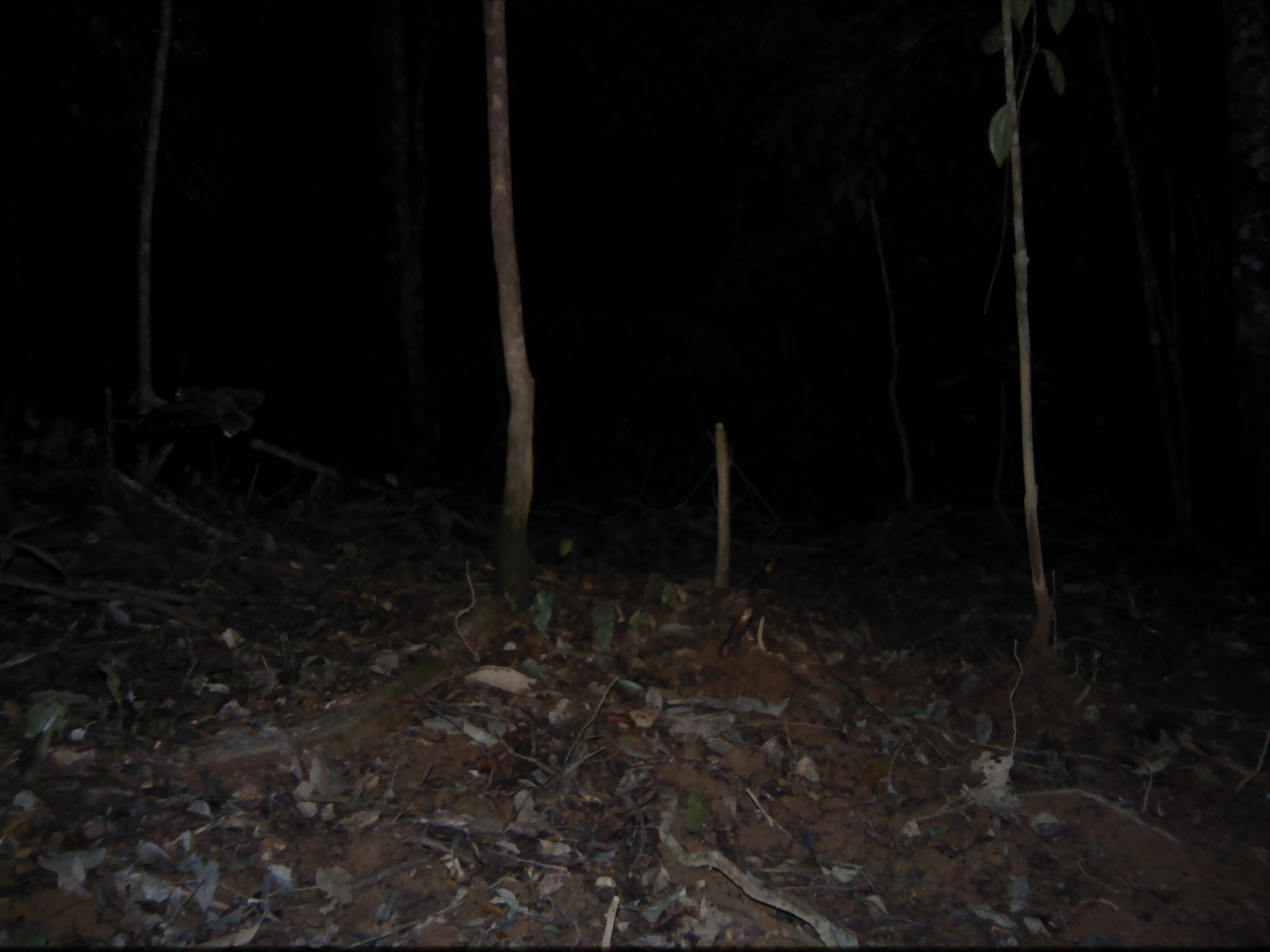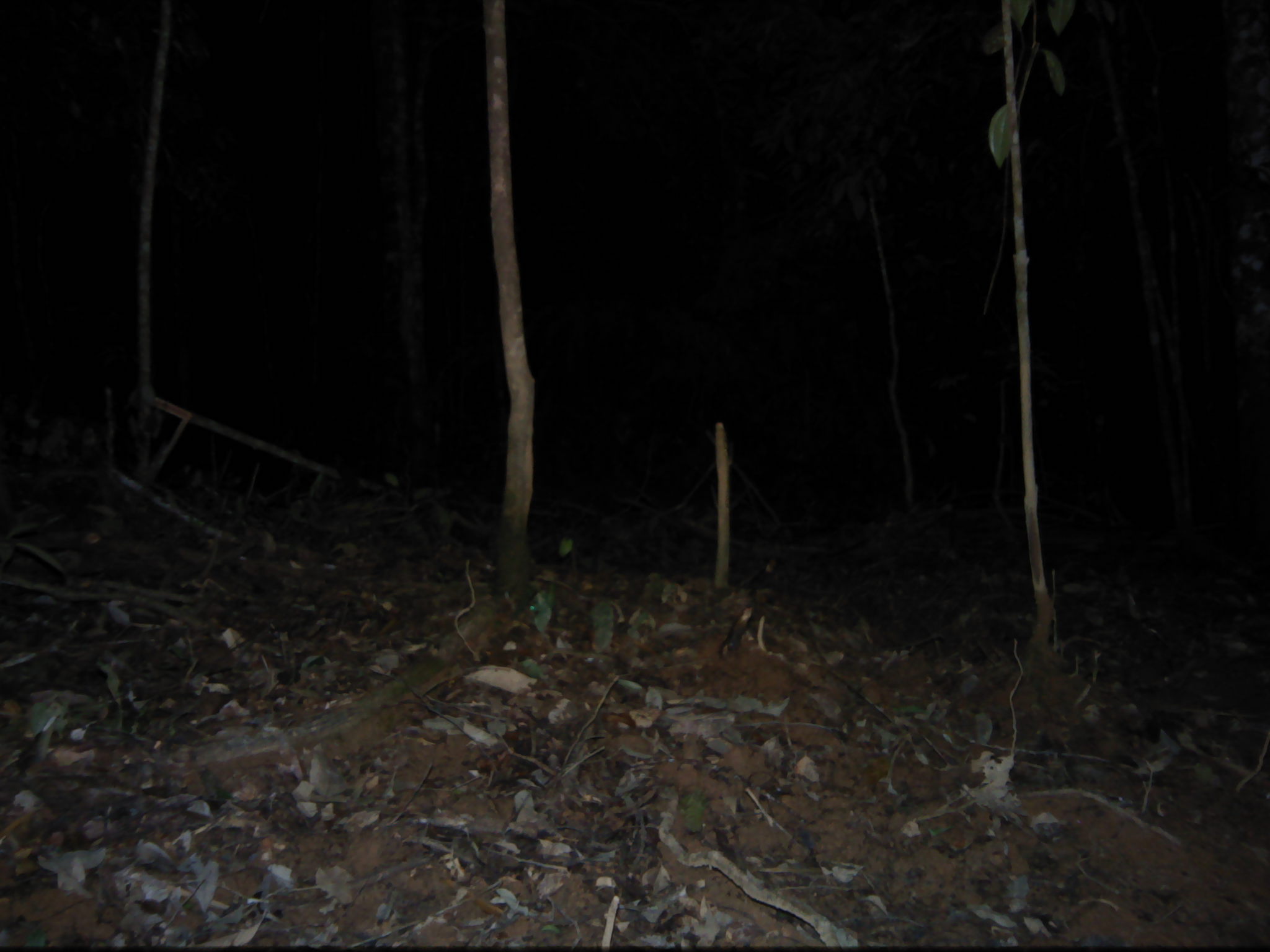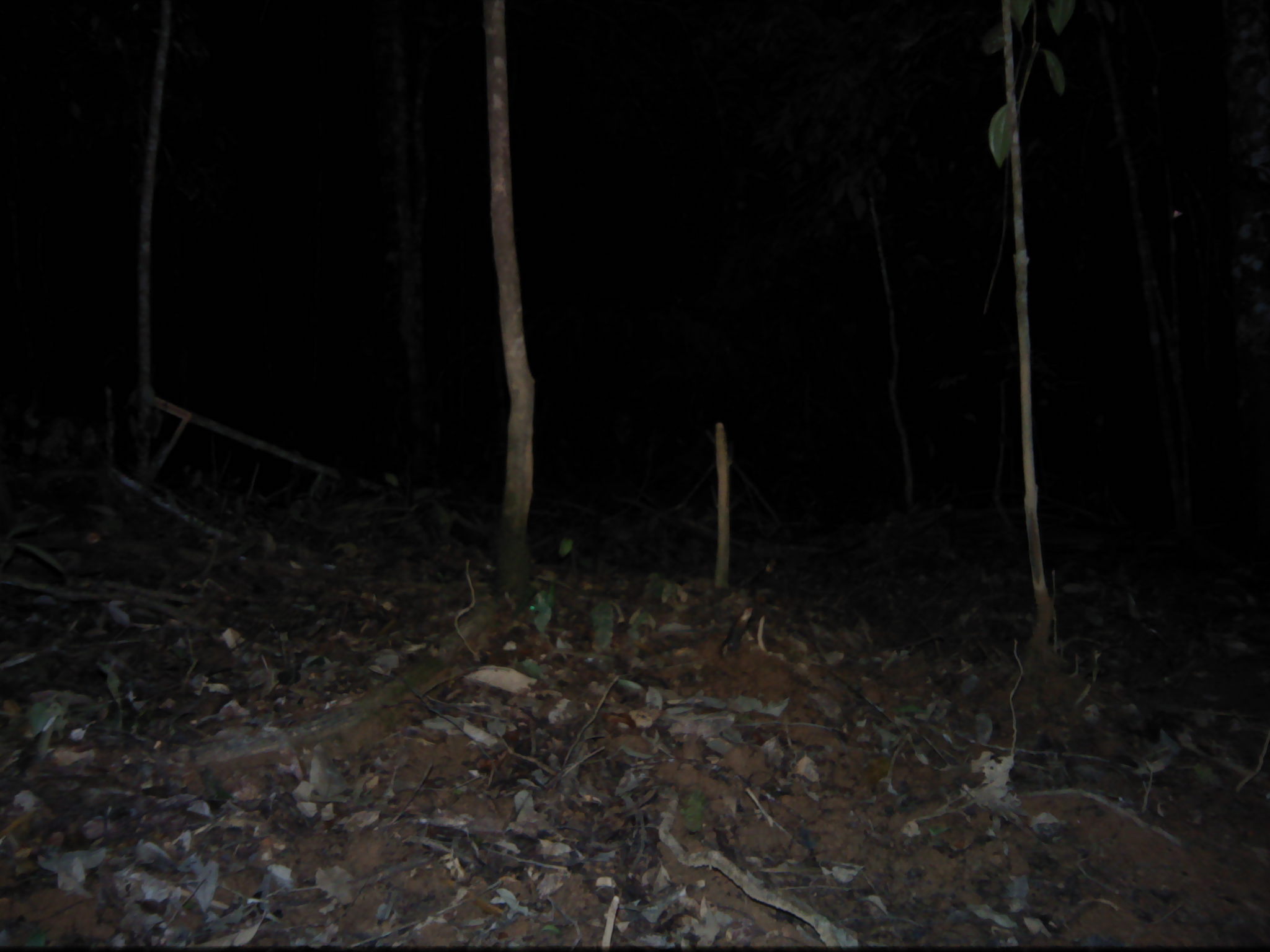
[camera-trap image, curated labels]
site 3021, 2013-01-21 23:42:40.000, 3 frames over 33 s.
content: unidentified animal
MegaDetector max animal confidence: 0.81